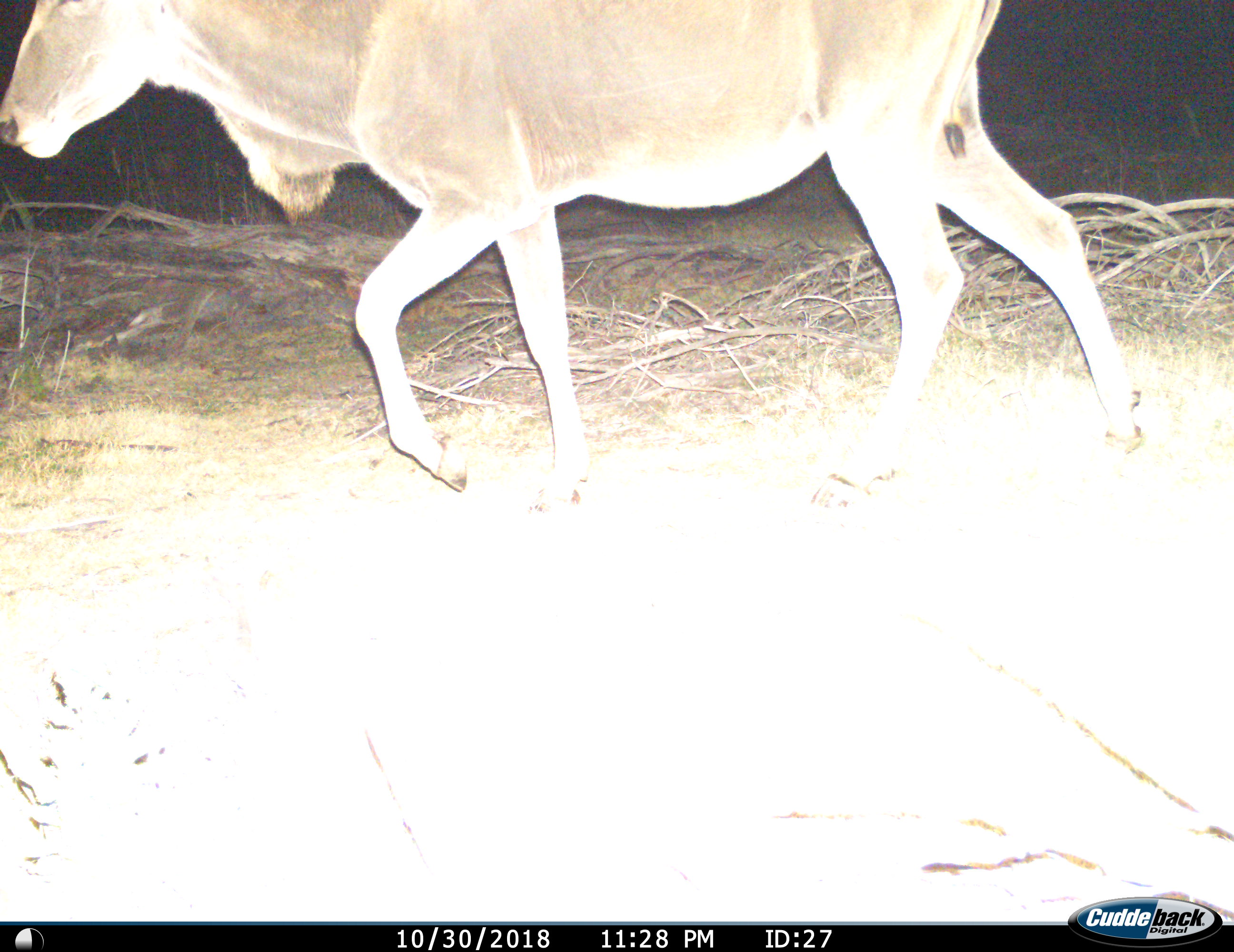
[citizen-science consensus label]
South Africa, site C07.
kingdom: Animalia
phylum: Chordata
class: Mammalia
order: Artiodactyla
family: Bovidae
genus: Tragelaphus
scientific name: Tragelaphus oryx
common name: eland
Eland (Tragelaphus oryx), count 1. Behavior (volunteer vote fractions): standing 0%, resting 0%, moving 100%, interacting 0%. Young present (vote fraction): 0%. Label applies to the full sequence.